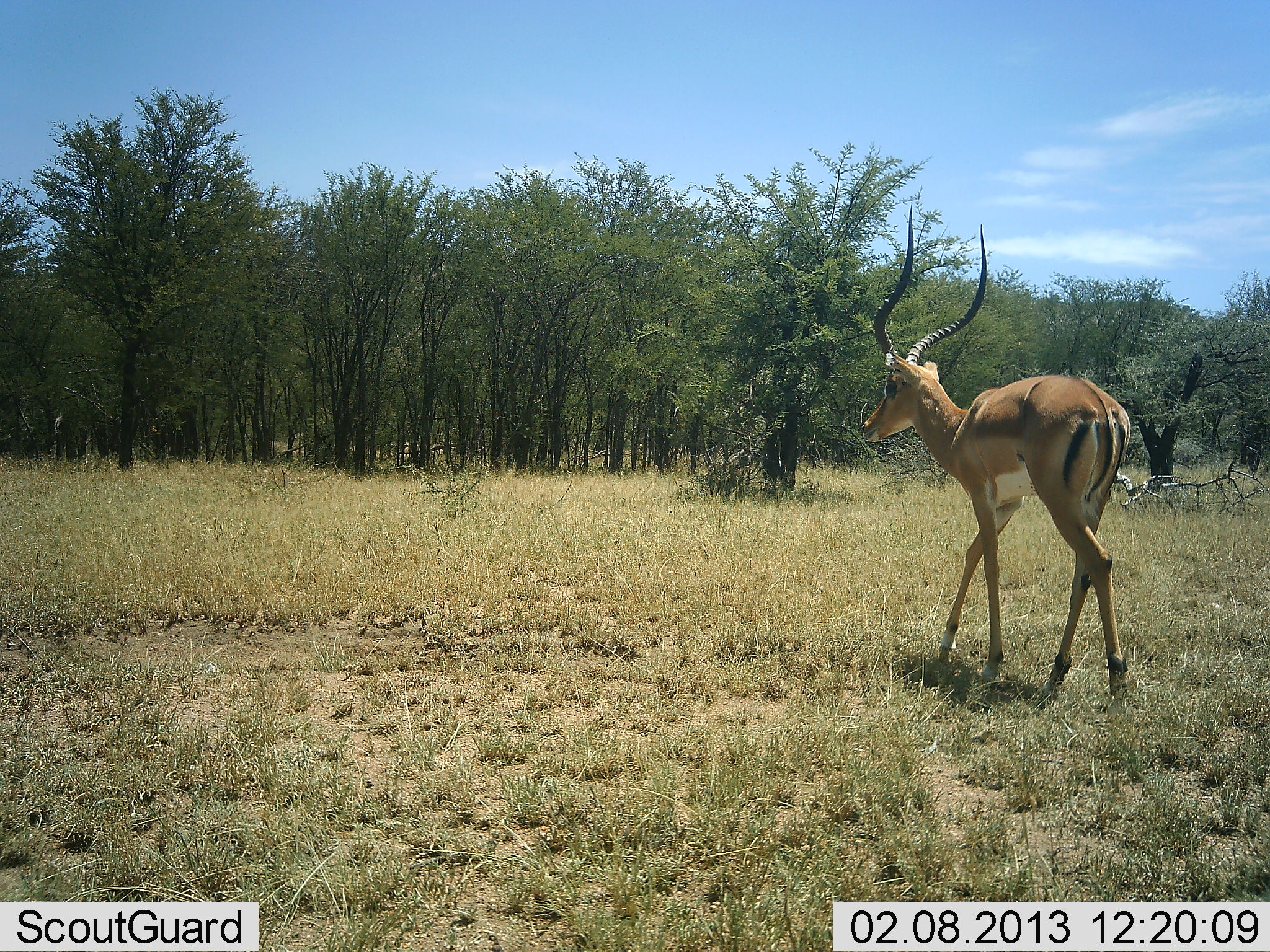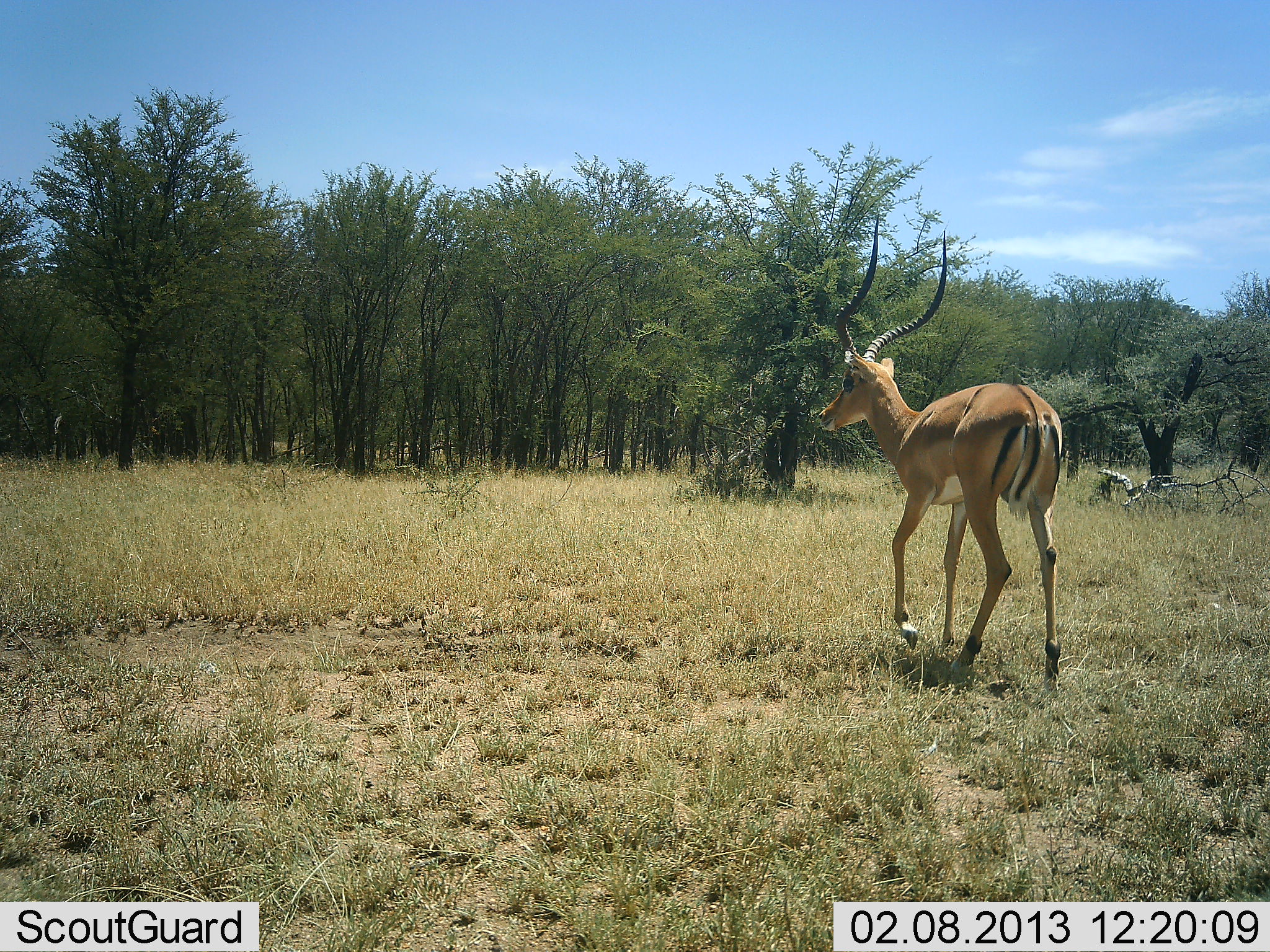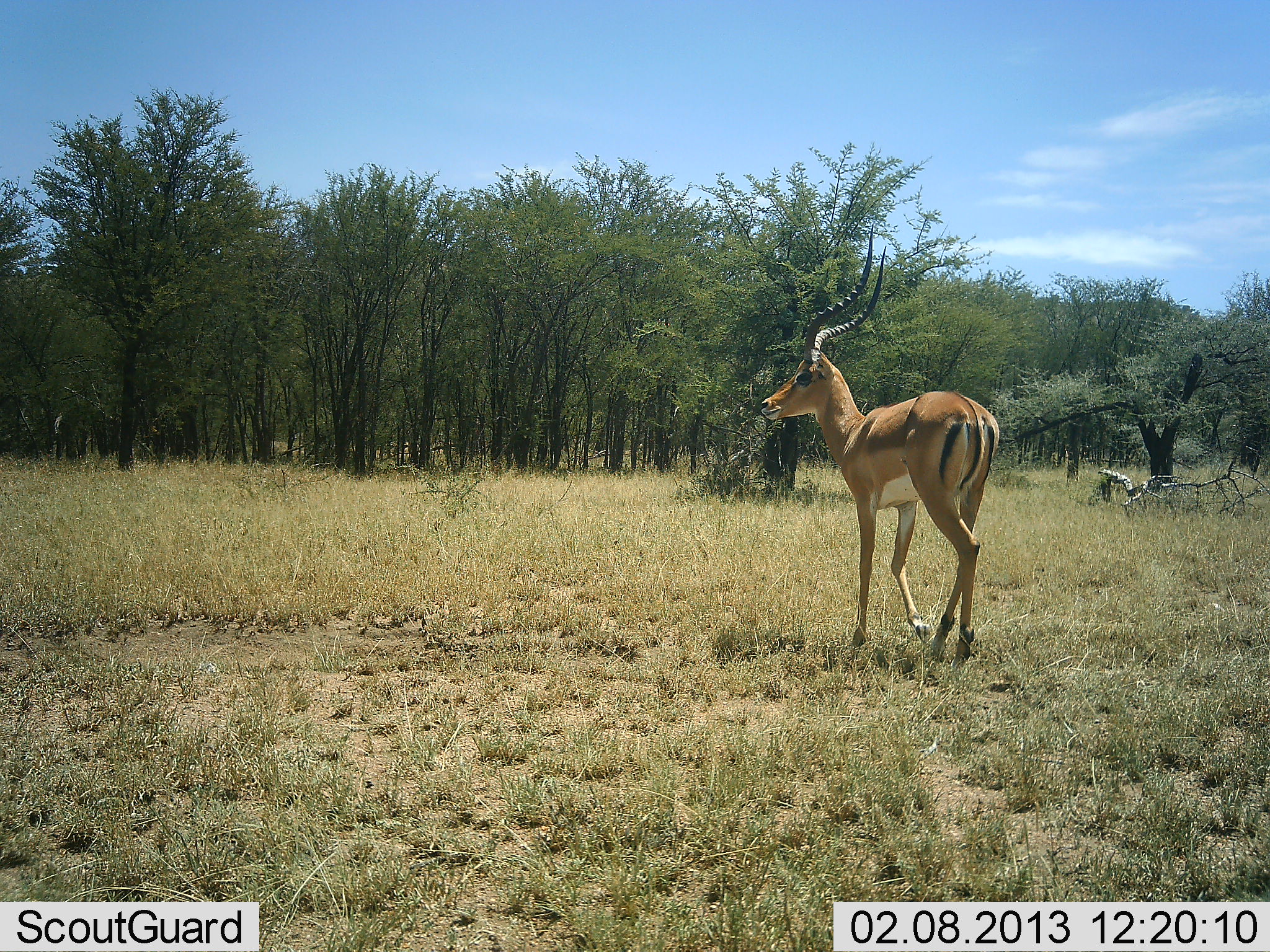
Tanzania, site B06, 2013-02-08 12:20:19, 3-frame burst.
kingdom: Animalia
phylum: Chordata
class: Mammalia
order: Artiodactyla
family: Bovidae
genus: Aepyceros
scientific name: Aepyceros melampus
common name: impala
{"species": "impala (Aepyceros melampus)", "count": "1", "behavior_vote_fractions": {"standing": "5%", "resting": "5%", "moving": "100%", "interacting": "0%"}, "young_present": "0%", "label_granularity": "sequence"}